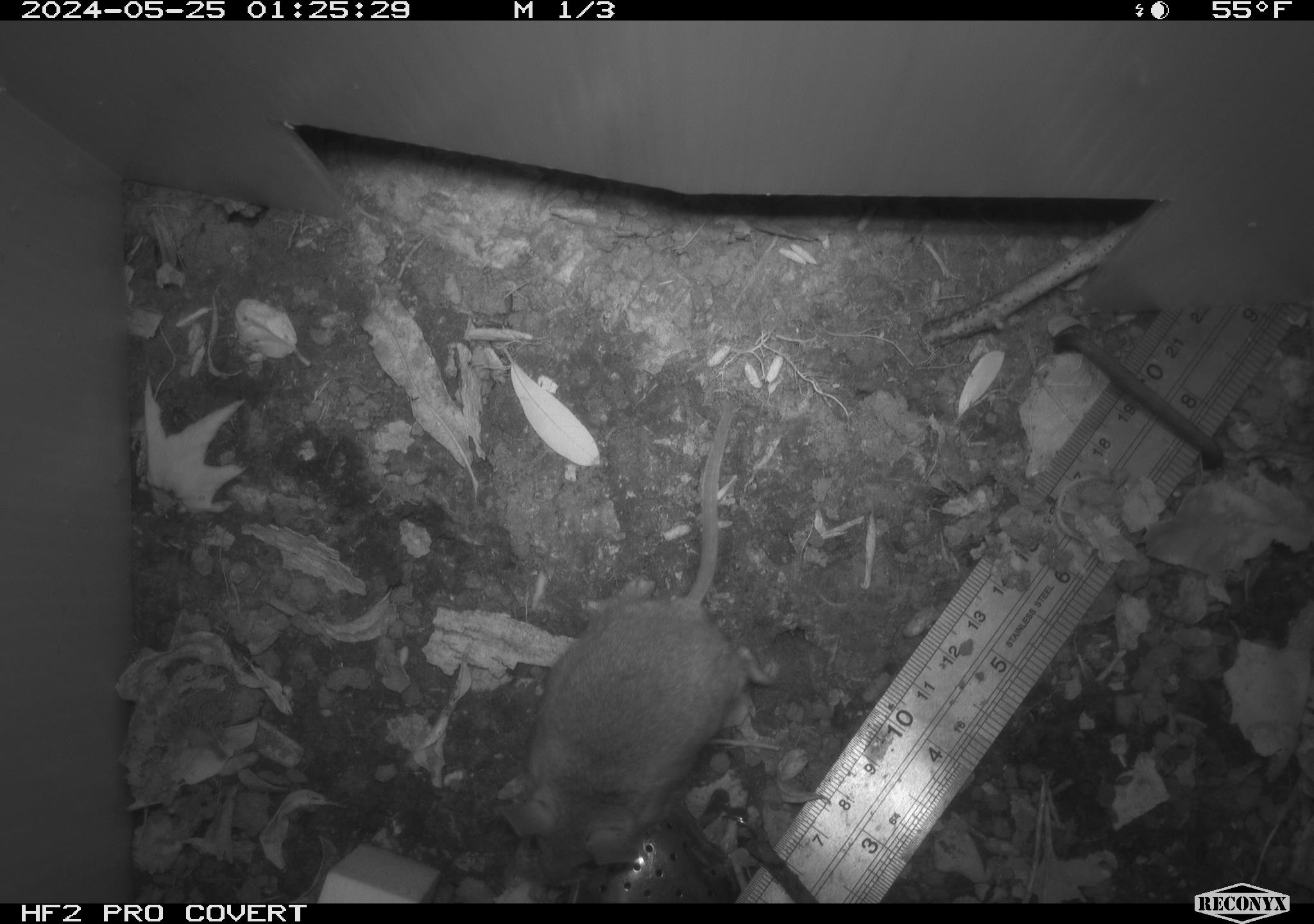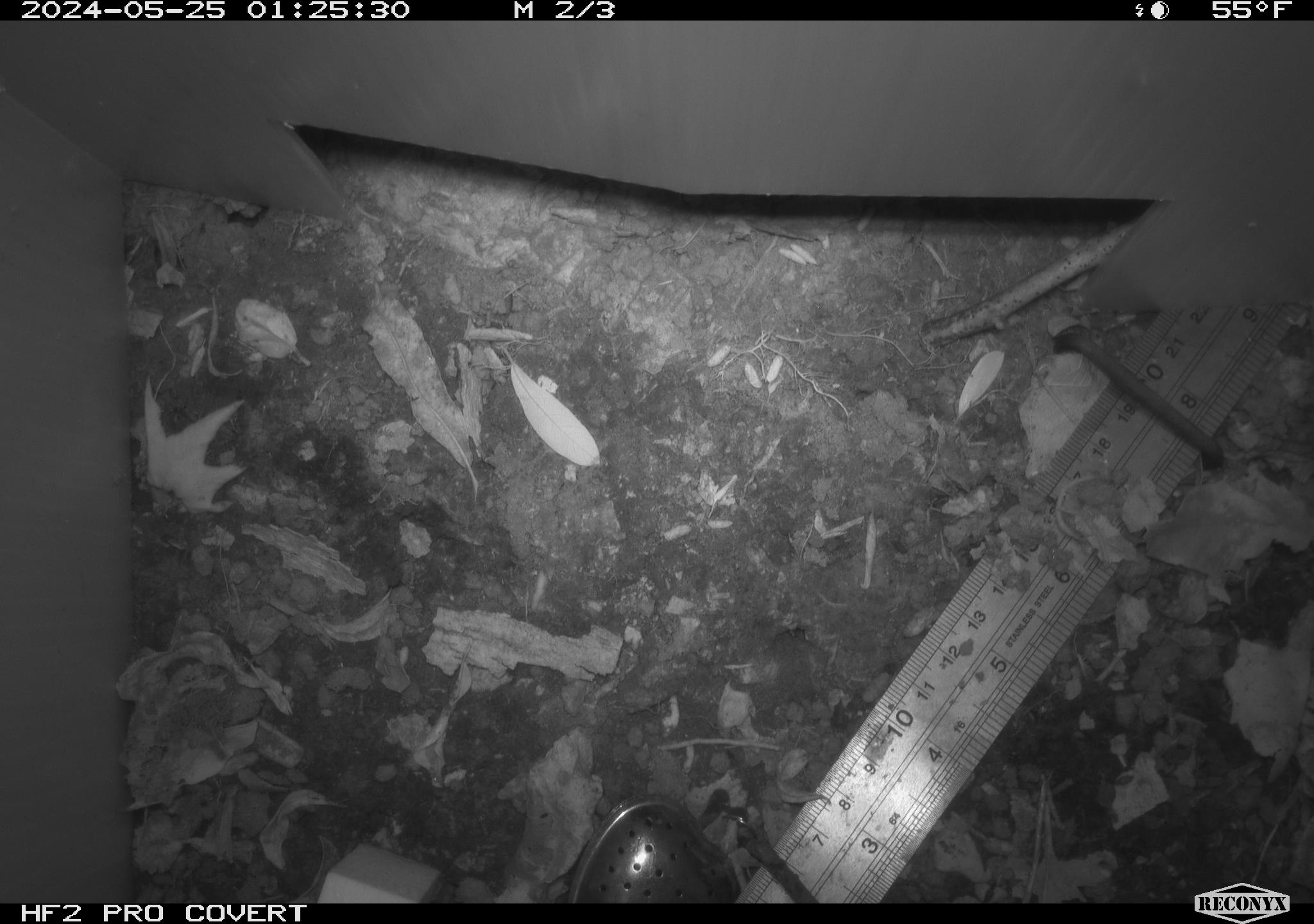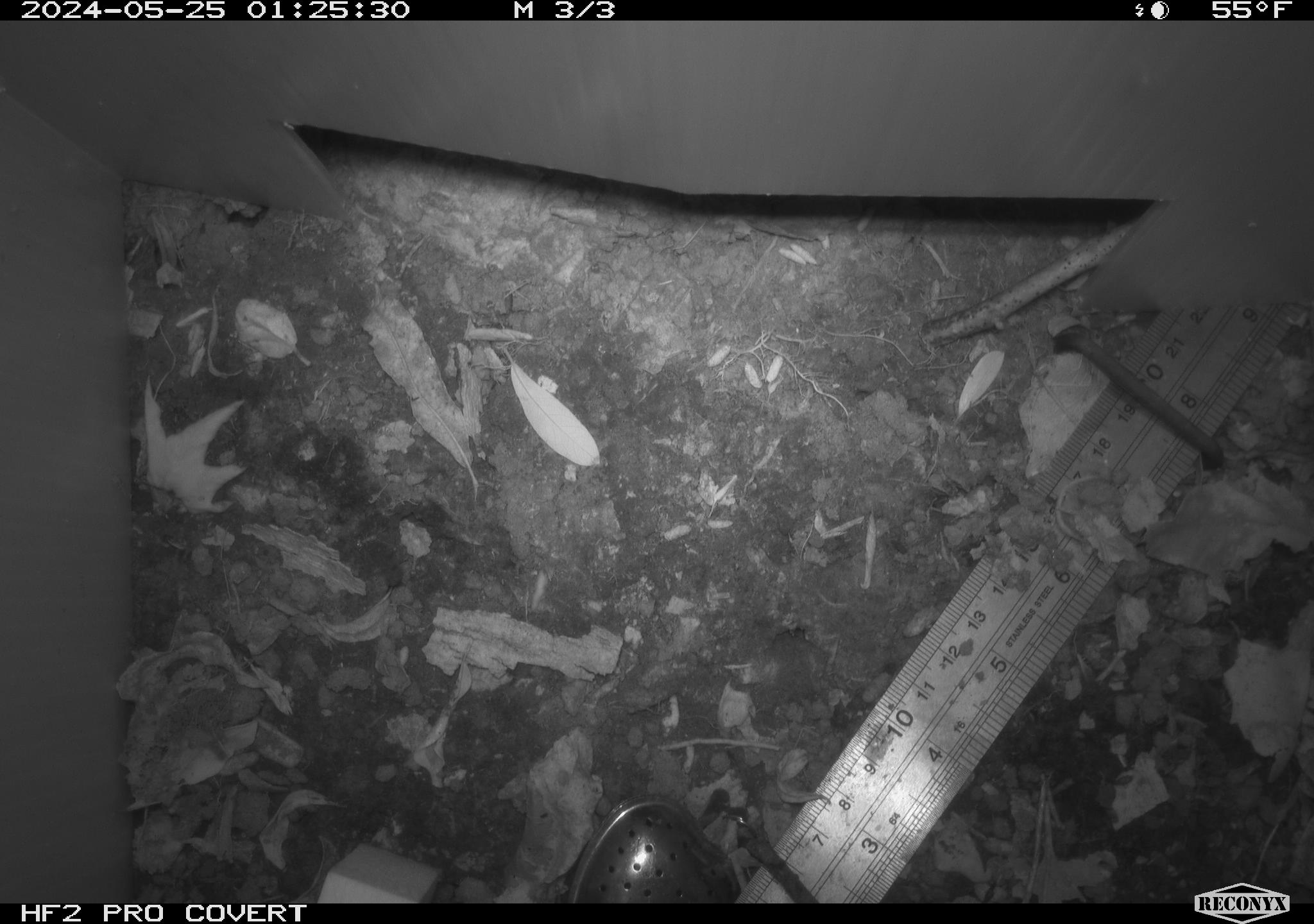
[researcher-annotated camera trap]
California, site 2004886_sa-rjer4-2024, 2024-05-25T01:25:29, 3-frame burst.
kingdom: Animalia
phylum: Chordata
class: Mammalia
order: Rodentia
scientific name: Rodentia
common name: mouse species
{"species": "mouse species (Rodentia)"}